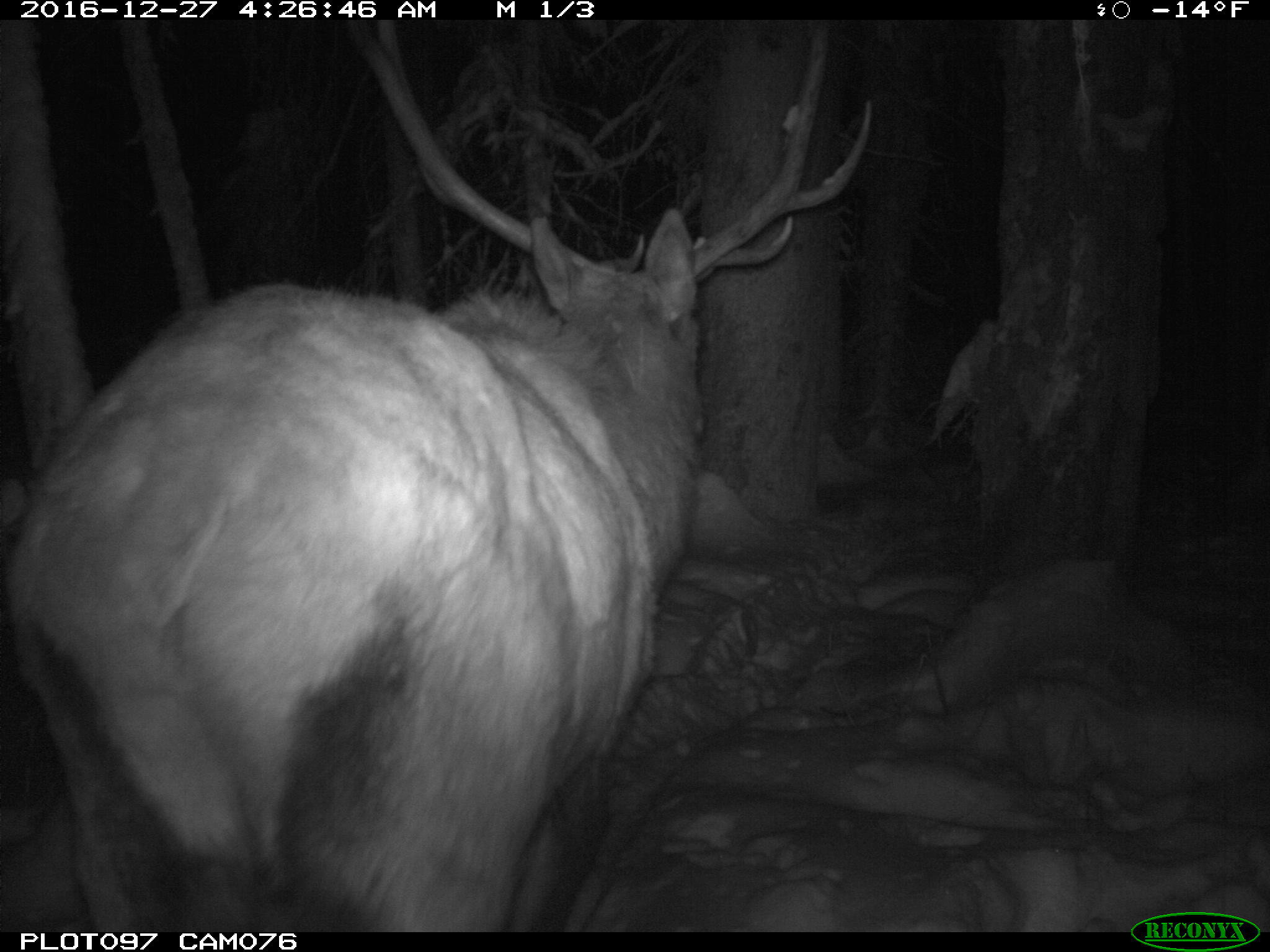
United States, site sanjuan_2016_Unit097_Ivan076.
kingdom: Animalia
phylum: Chordata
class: Mammalia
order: Artiodactyla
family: Cervidae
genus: Cervus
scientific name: Cervus elaphus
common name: red deer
Cervus elaphus (red deer).